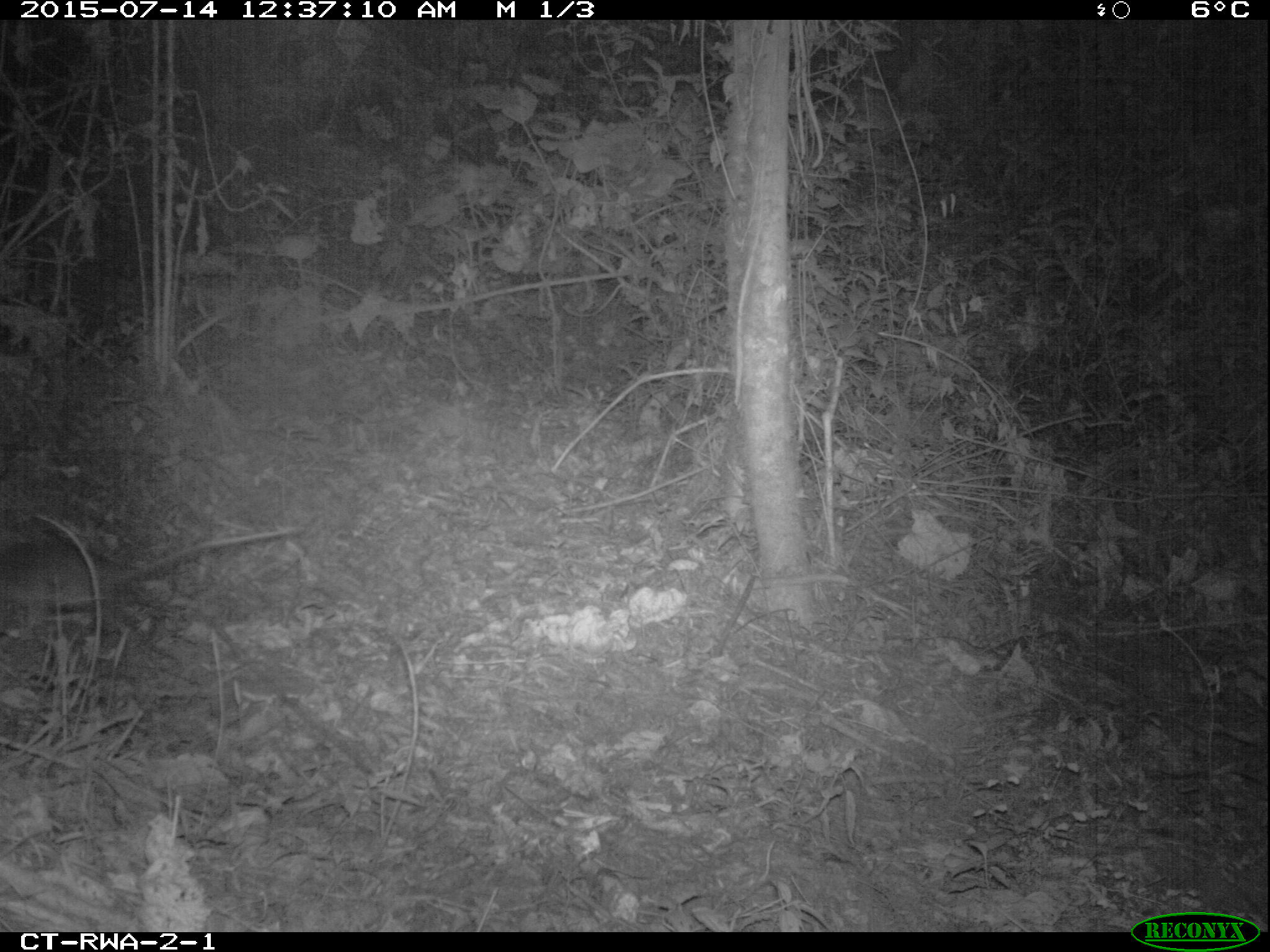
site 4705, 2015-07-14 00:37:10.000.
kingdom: Animalia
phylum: Chordata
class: Mammalia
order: Rodentia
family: Nesomyidae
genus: Cricetomys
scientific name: Cricetomys gambianus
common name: african giant pouched rat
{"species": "Cricetomys gambianus (african giant pouched rat)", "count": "1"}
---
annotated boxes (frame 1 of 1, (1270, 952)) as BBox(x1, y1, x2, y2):
cricetomys gambianus: BBox(0, 518, 304, 635)